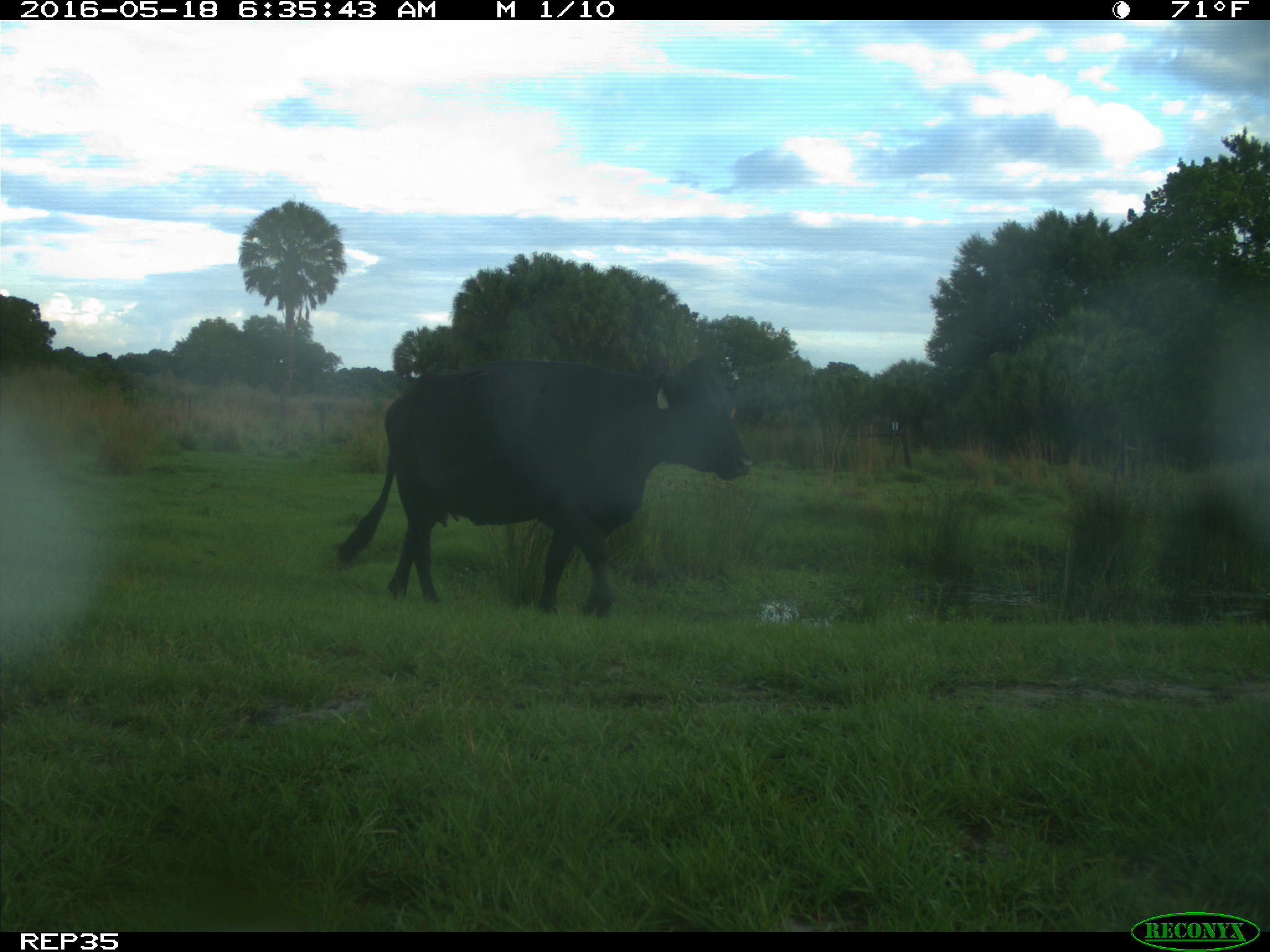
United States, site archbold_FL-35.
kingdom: Animalia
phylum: Chordata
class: Mammalia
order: Artiodactyla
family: Bovidae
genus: Bos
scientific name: Bos taurus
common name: domestic cow